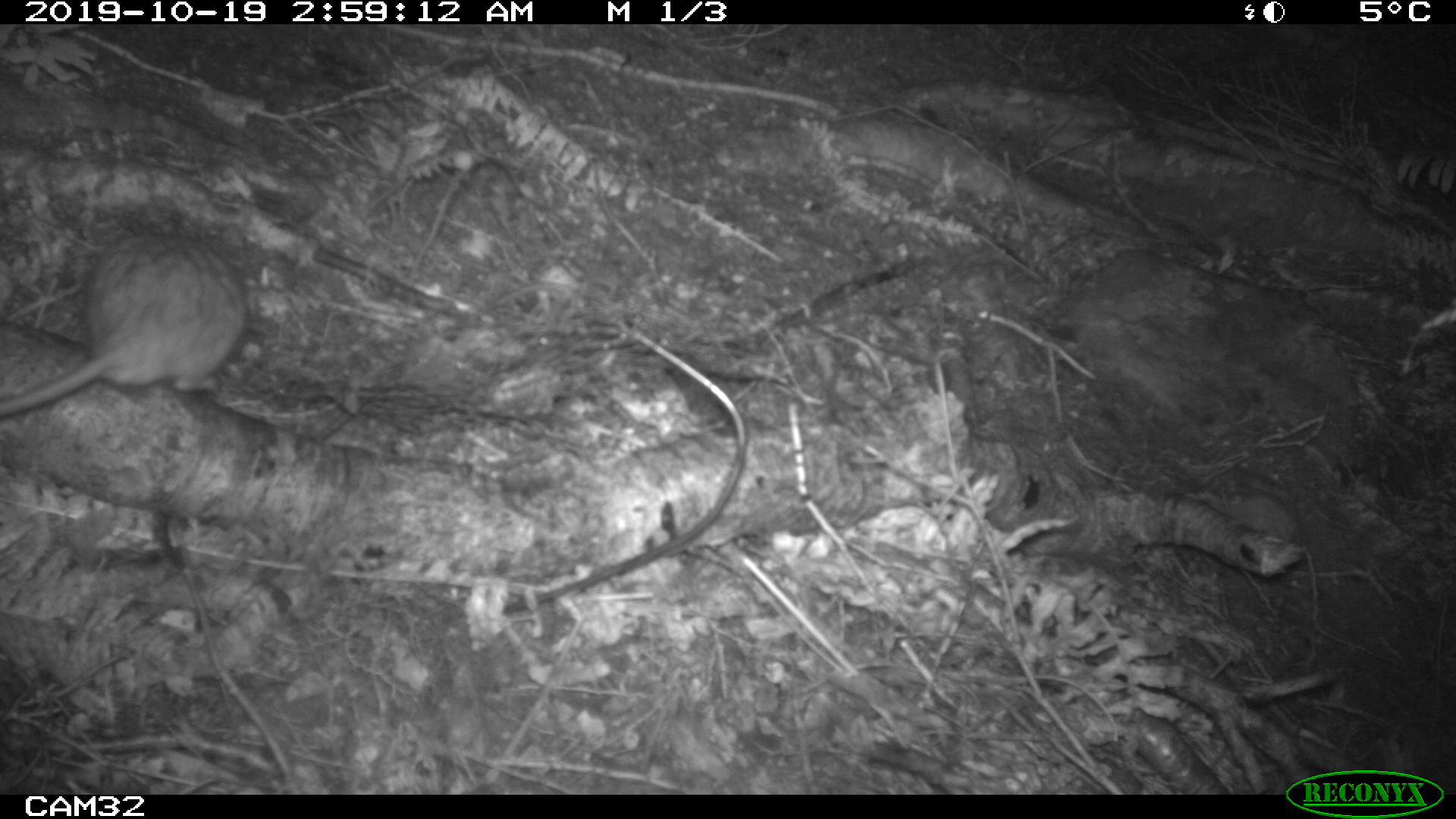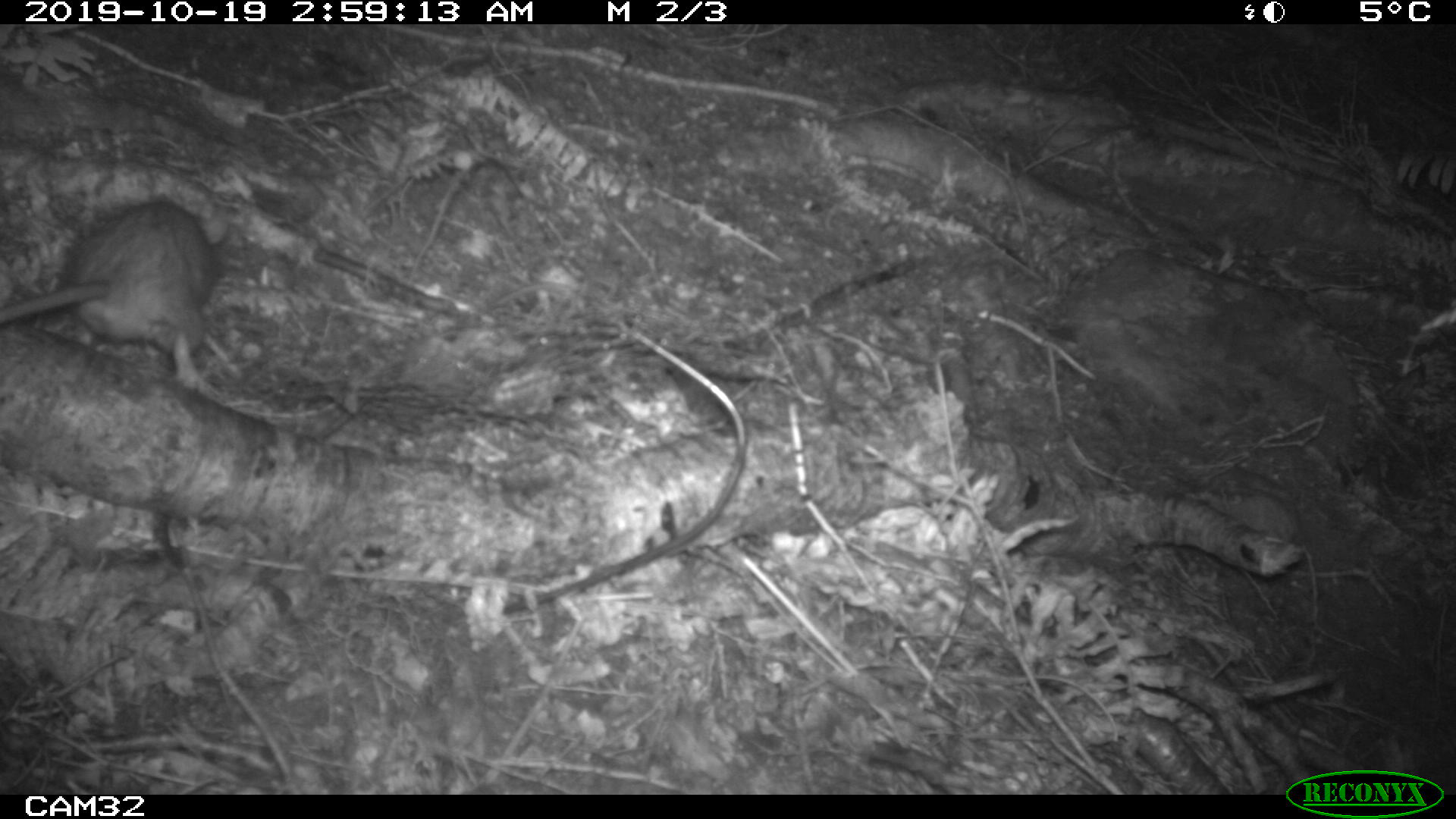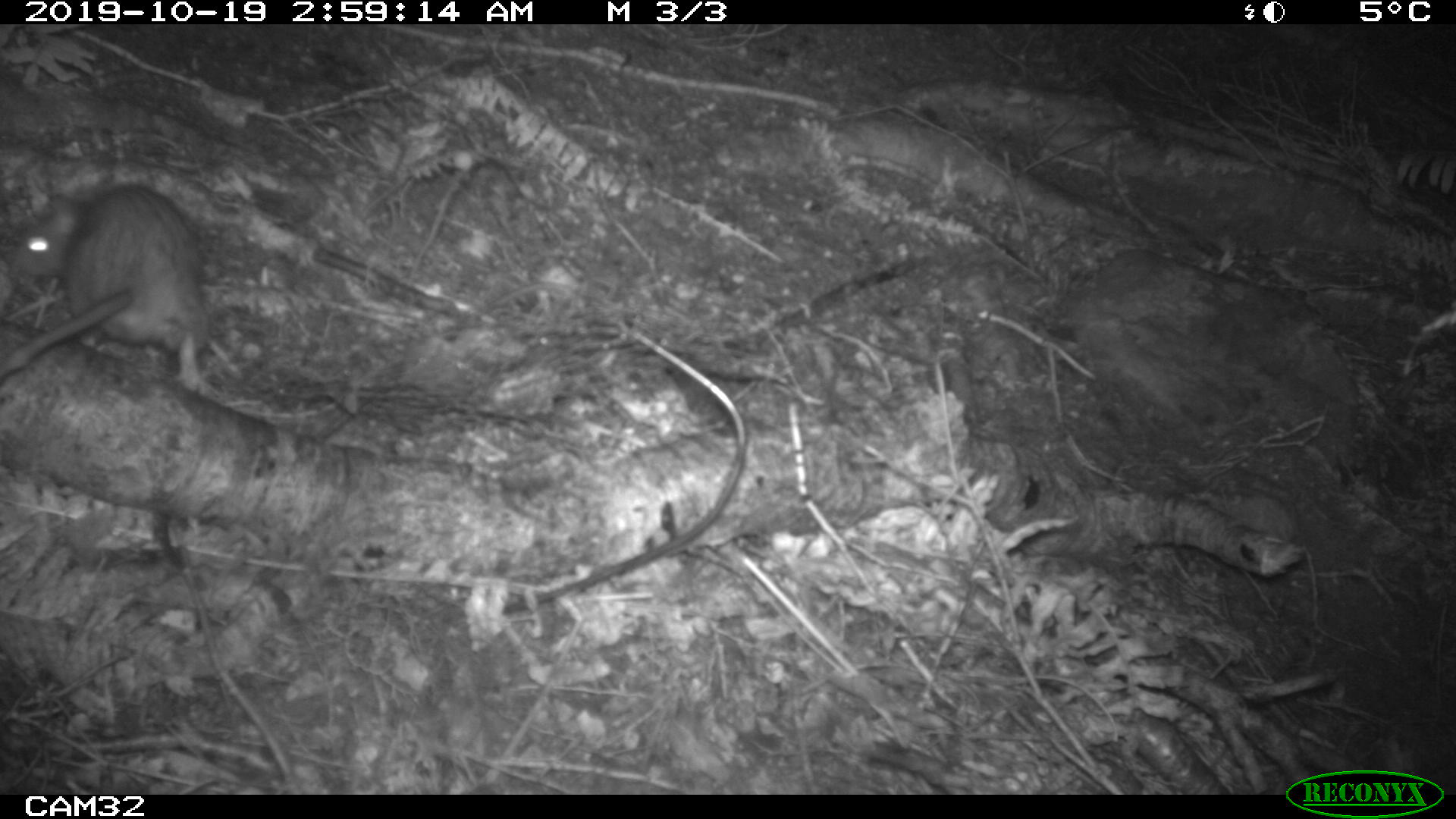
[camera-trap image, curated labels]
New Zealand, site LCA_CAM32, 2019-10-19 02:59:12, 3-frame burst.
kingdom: Animalia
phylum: Chordata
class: Mammalia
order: Rodentia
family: Muridae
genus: Rattus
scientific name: Rattus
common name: rat